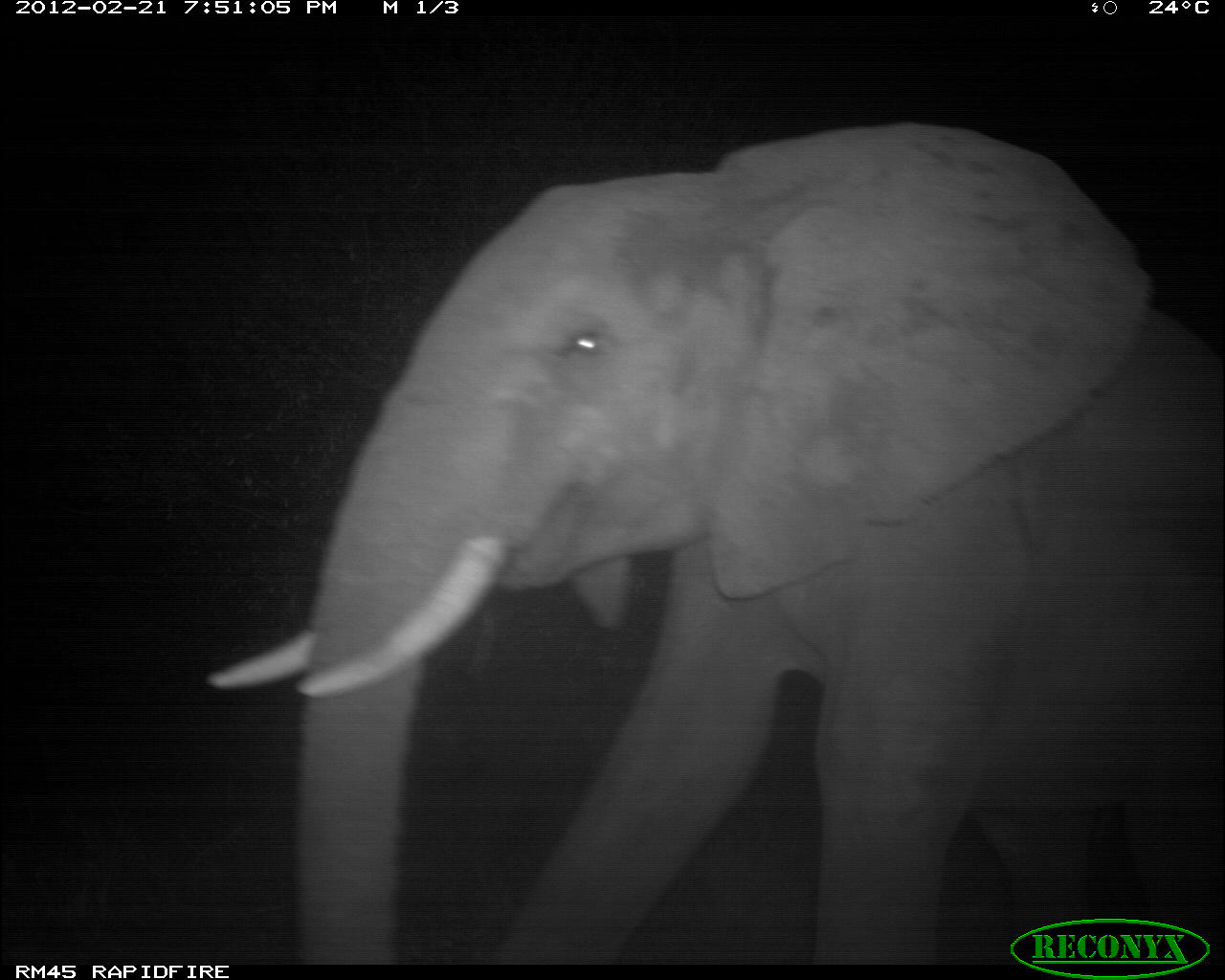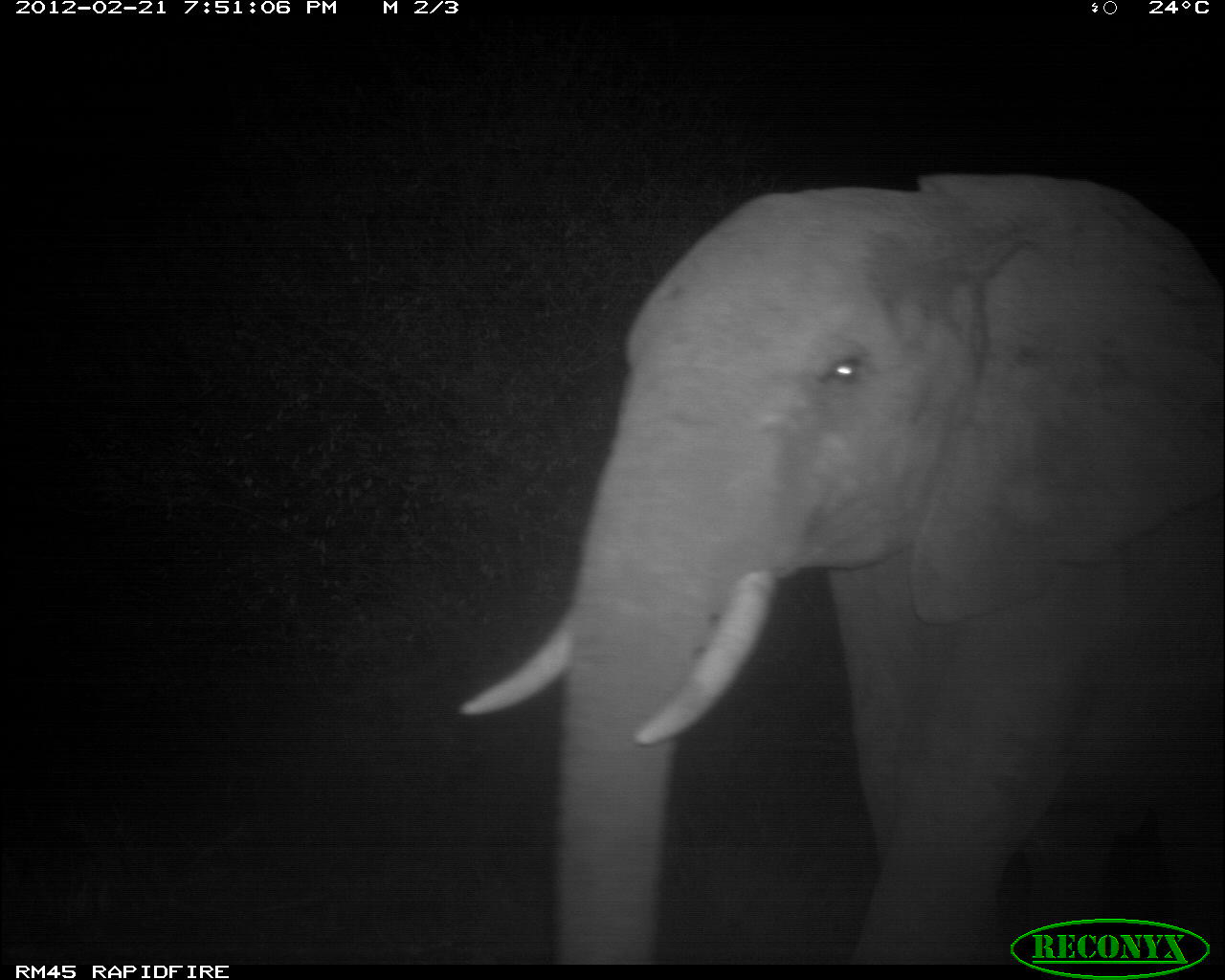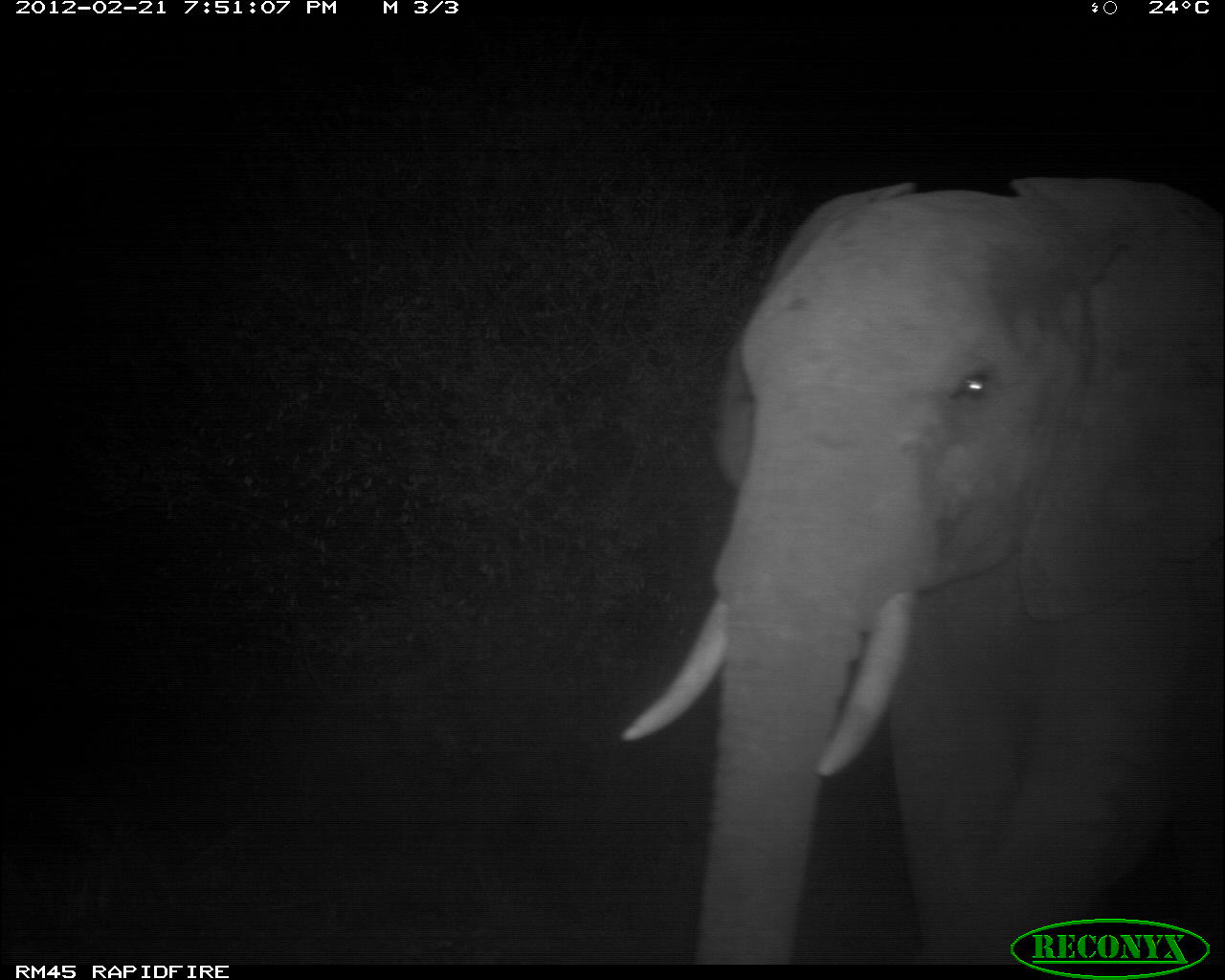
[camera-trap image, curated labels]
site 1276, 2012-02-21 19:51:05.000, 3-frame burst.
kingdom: Animalia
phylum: Chordata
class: Mammalia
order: Proboscidea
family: Elephantidae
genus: Loxodonta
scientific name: Loxodonta africana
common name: african bush elephant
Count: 1.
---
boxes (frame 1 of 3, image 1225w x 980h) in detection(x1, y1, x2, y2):
loxodonta africana: detection(209, 121, 1223, 964)